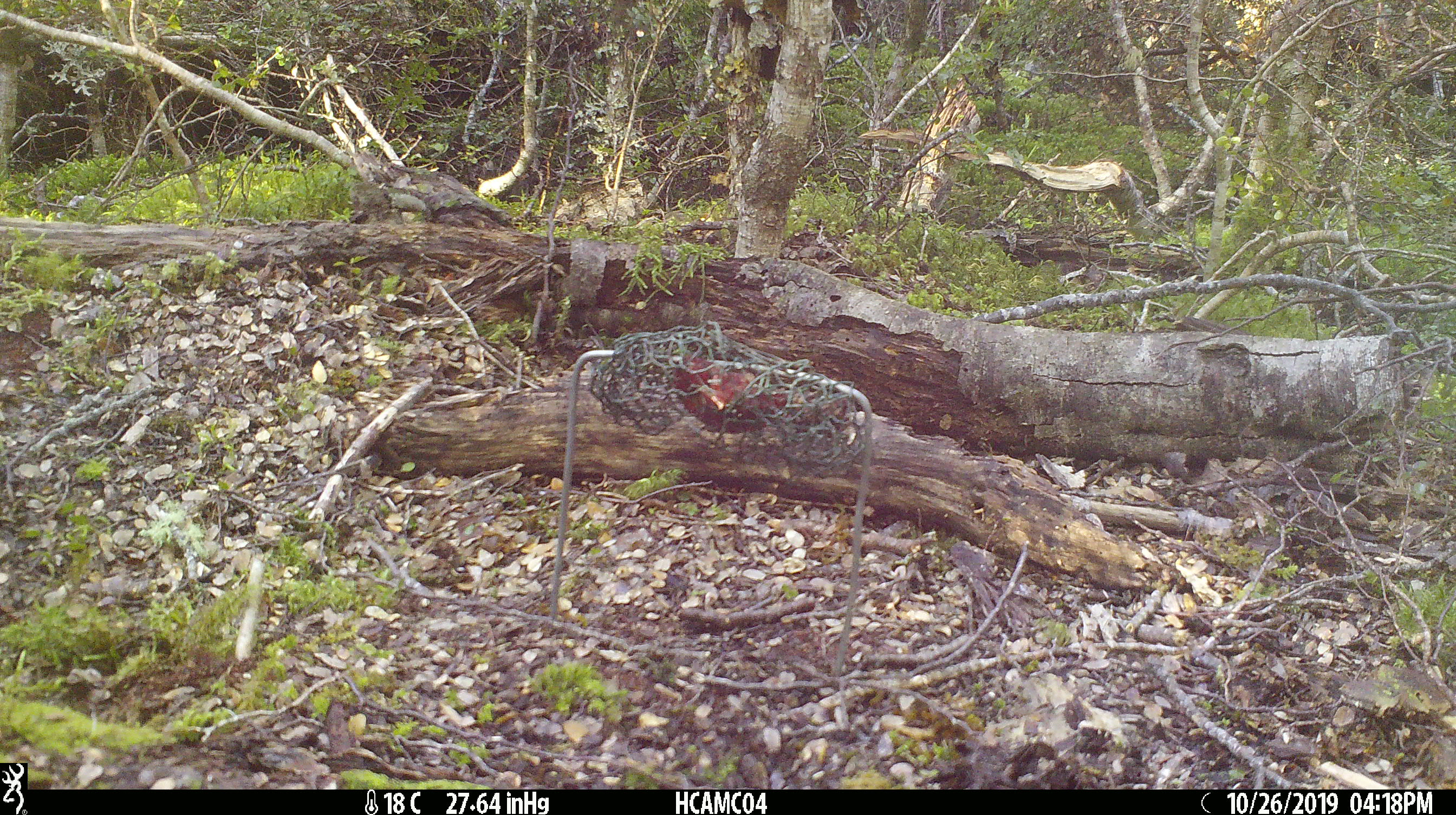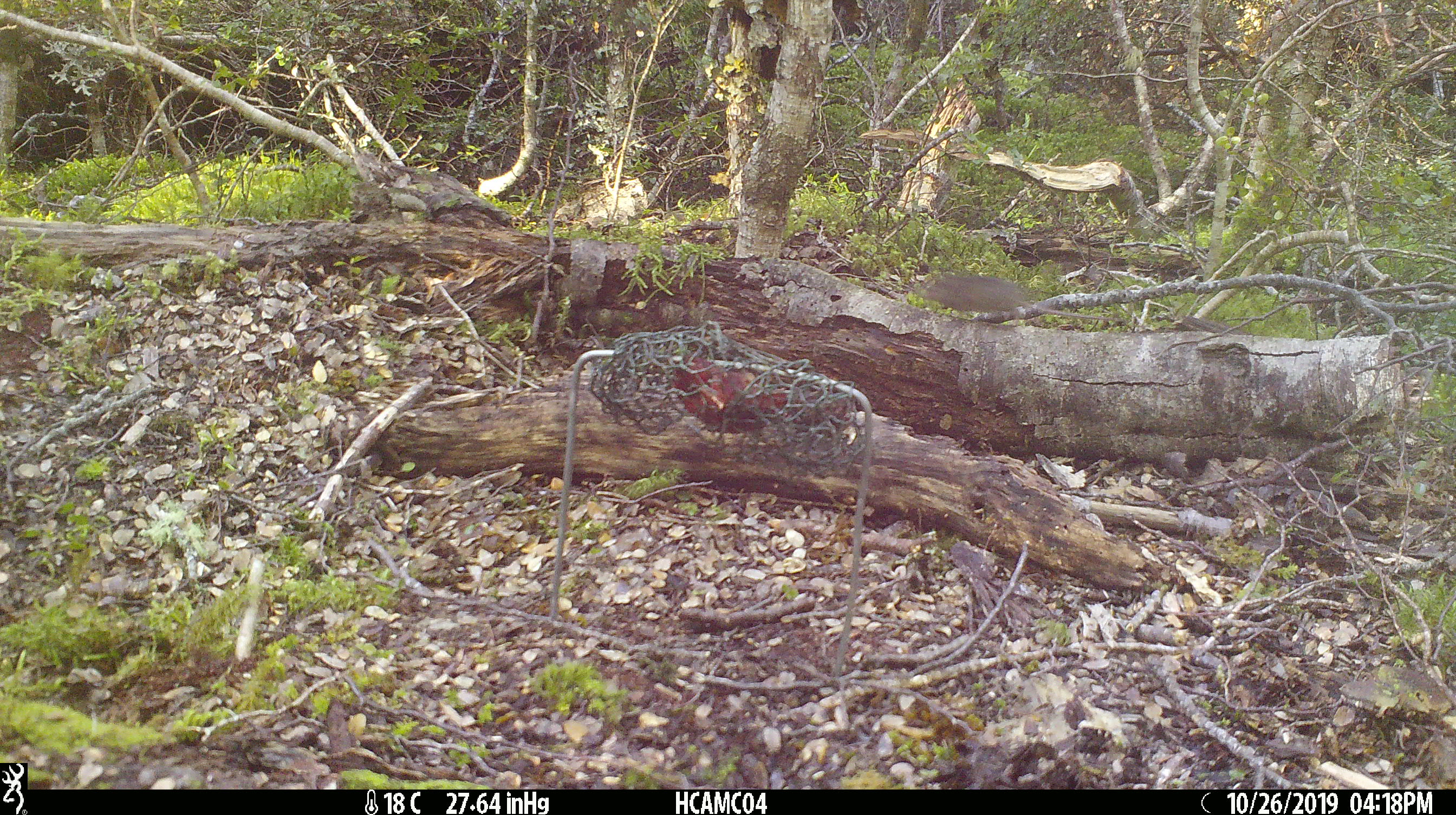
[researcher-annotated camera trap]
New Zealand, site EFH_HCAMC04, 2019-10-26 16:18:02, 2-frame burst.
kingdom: Animalia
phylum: Chordata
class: Mammalia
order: Rodentia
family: Muridae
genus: Mus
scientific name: Mus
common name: mouse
Mouse (Mus).